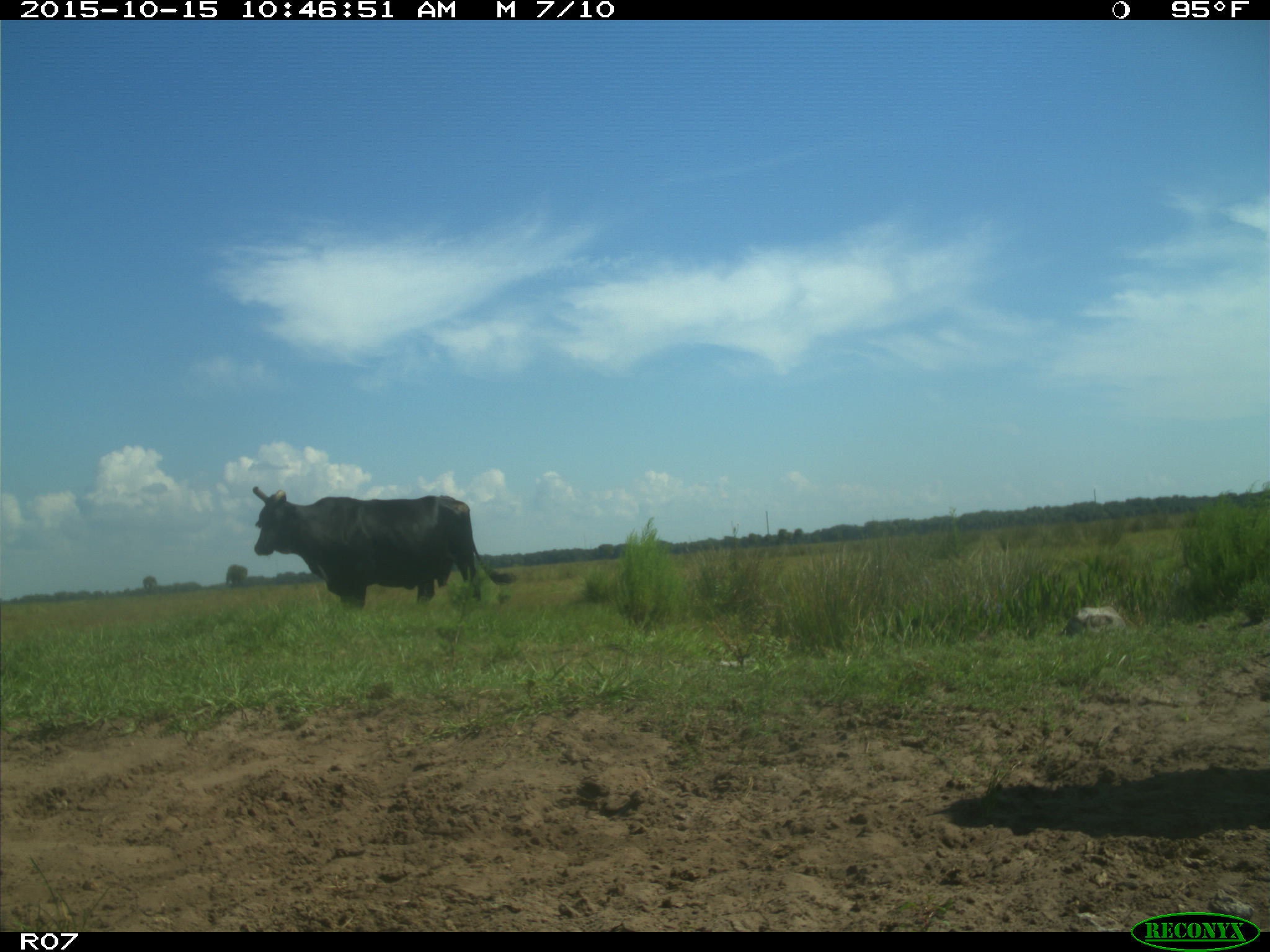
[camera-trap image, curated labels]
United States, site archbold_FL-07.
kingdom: Animalia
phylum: Chordata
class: Mammalia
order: Artiodactyla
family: Bovidae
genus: Bos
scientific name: Bos taurus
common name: domestic cow